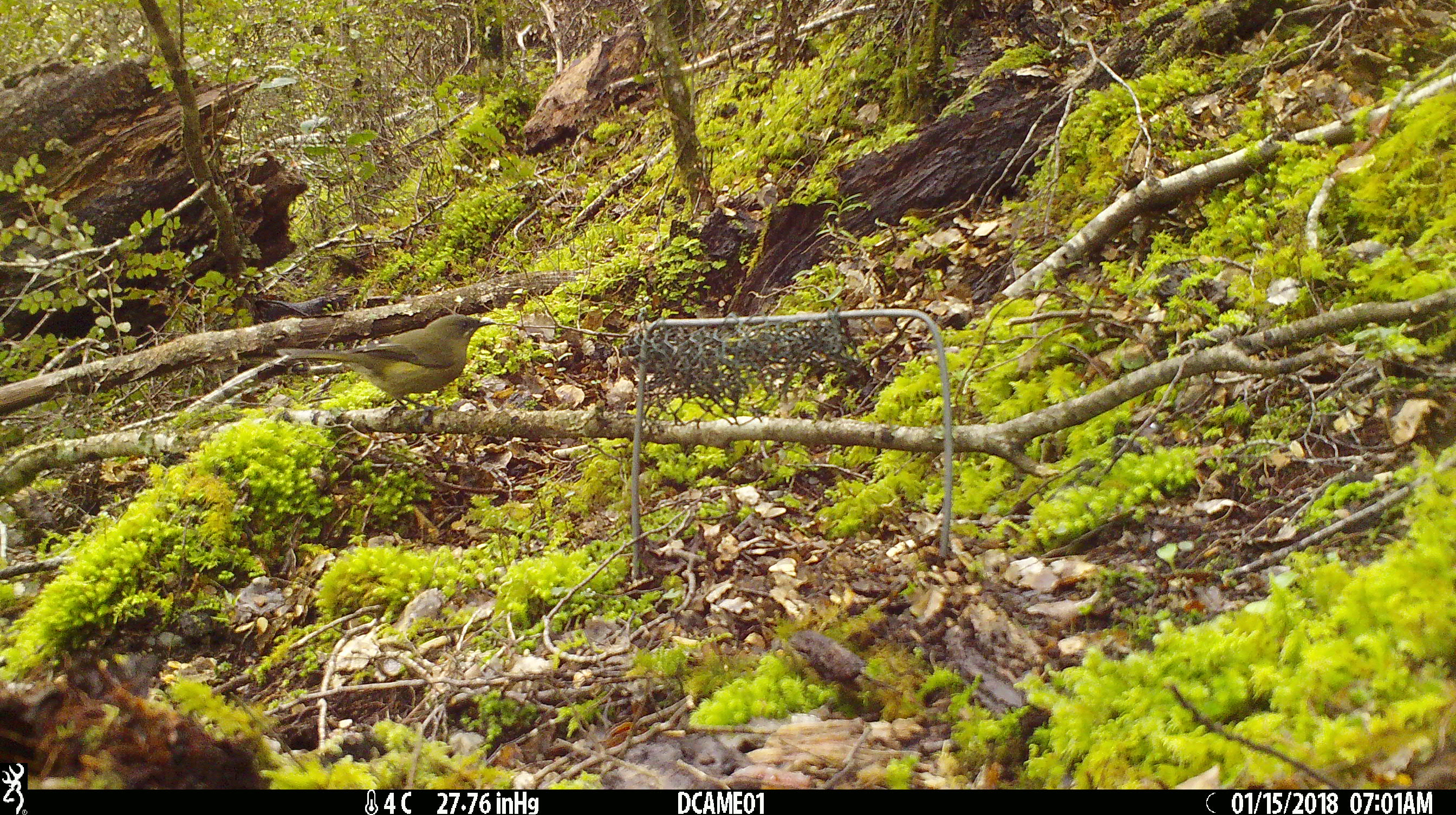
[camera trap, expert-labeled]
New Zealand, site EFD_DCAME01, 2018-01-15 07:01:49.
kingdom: Animalia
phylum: Chordata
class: Aves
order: Passeriformes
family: Meliphagidae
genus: Anthornis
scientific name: Anthornis melanura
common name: new zealand bellbird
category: bellbird